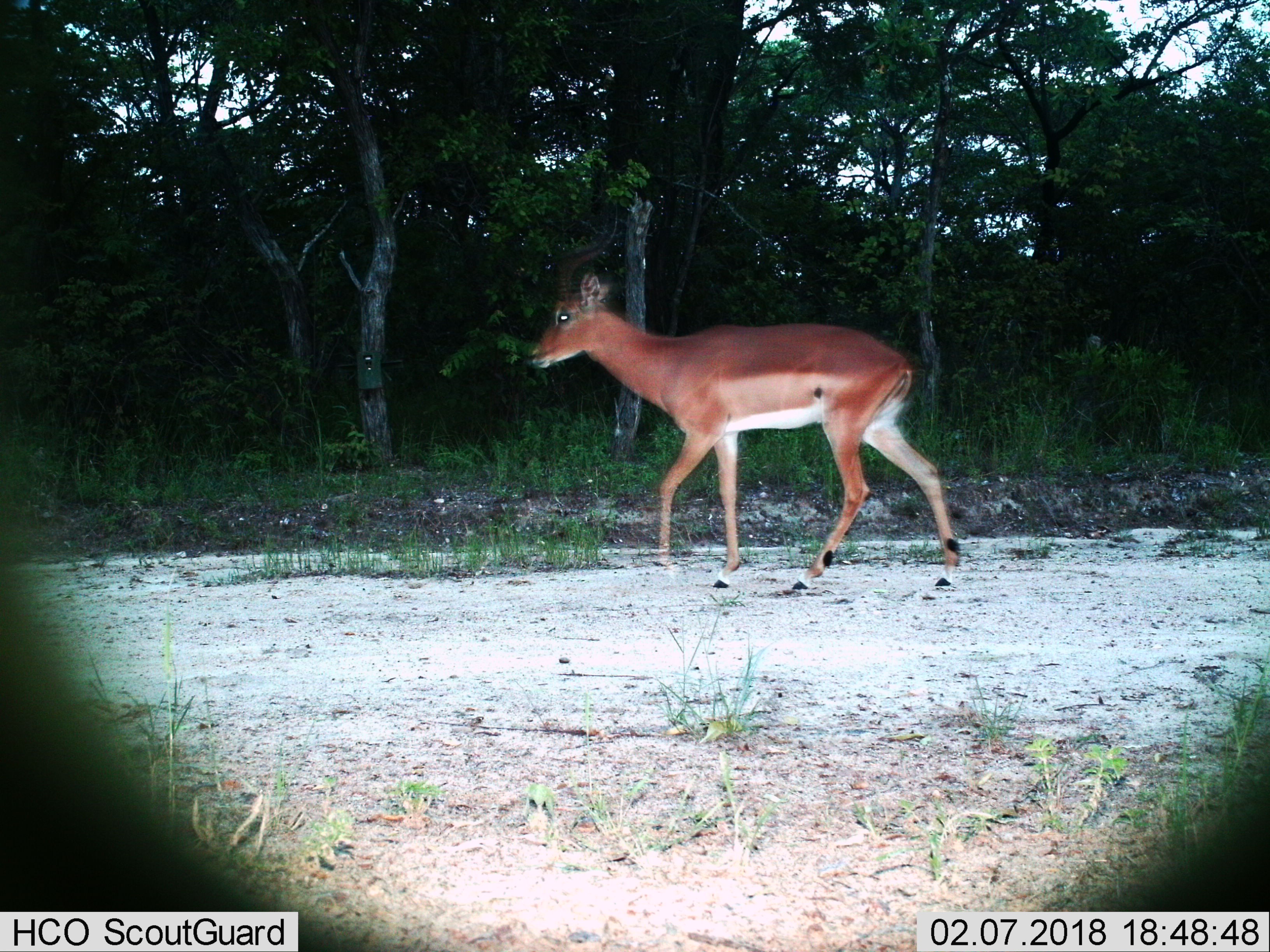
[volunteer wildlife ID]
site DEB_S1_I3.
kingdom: Animalia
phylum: Chordata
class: Mammalia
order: Artiodactyla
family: Bovidae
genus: Aepyceros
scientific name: Aepyceros melampus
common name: impala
Impala (Aepyceros melampus), count 1. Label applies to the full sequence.